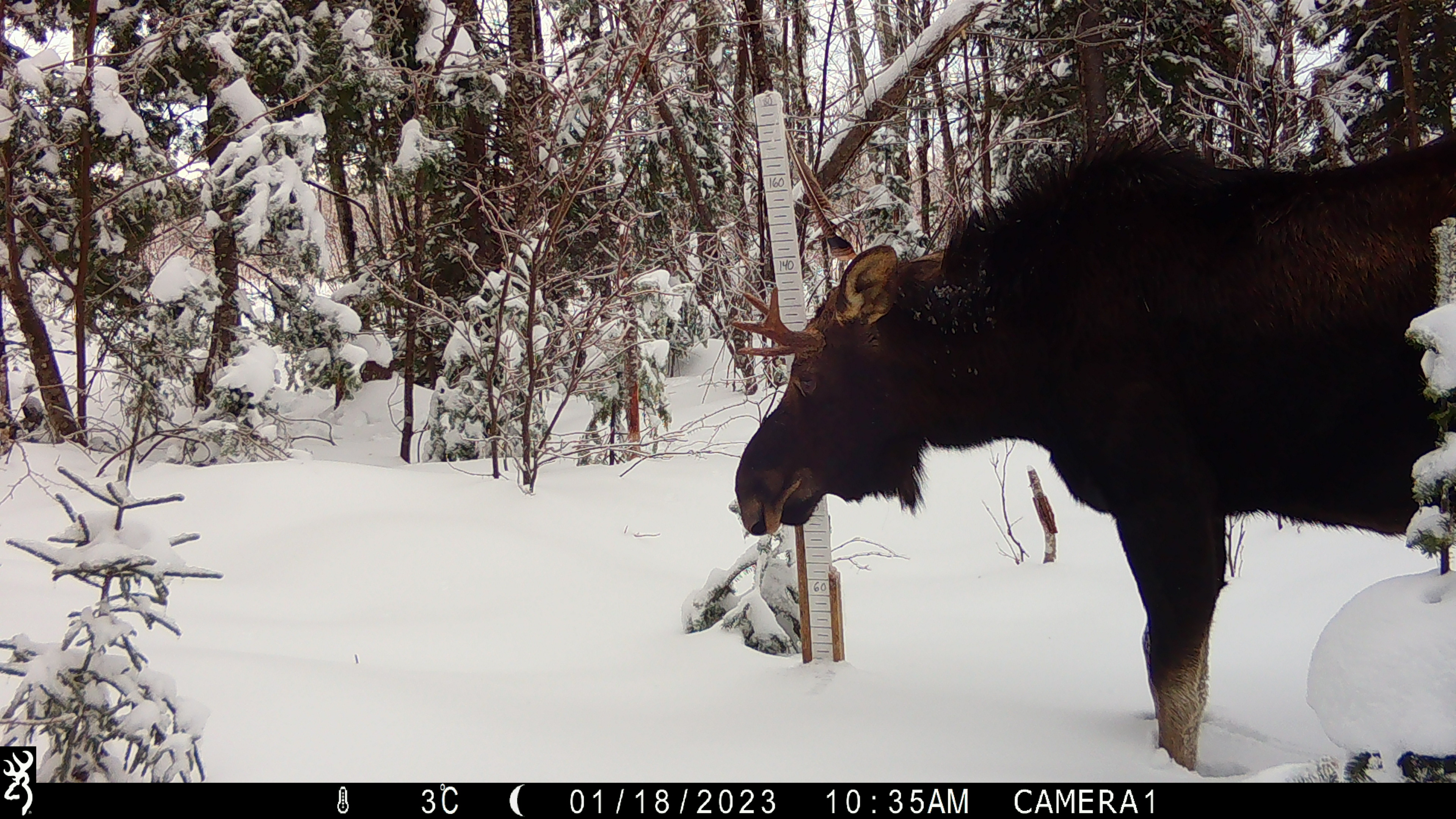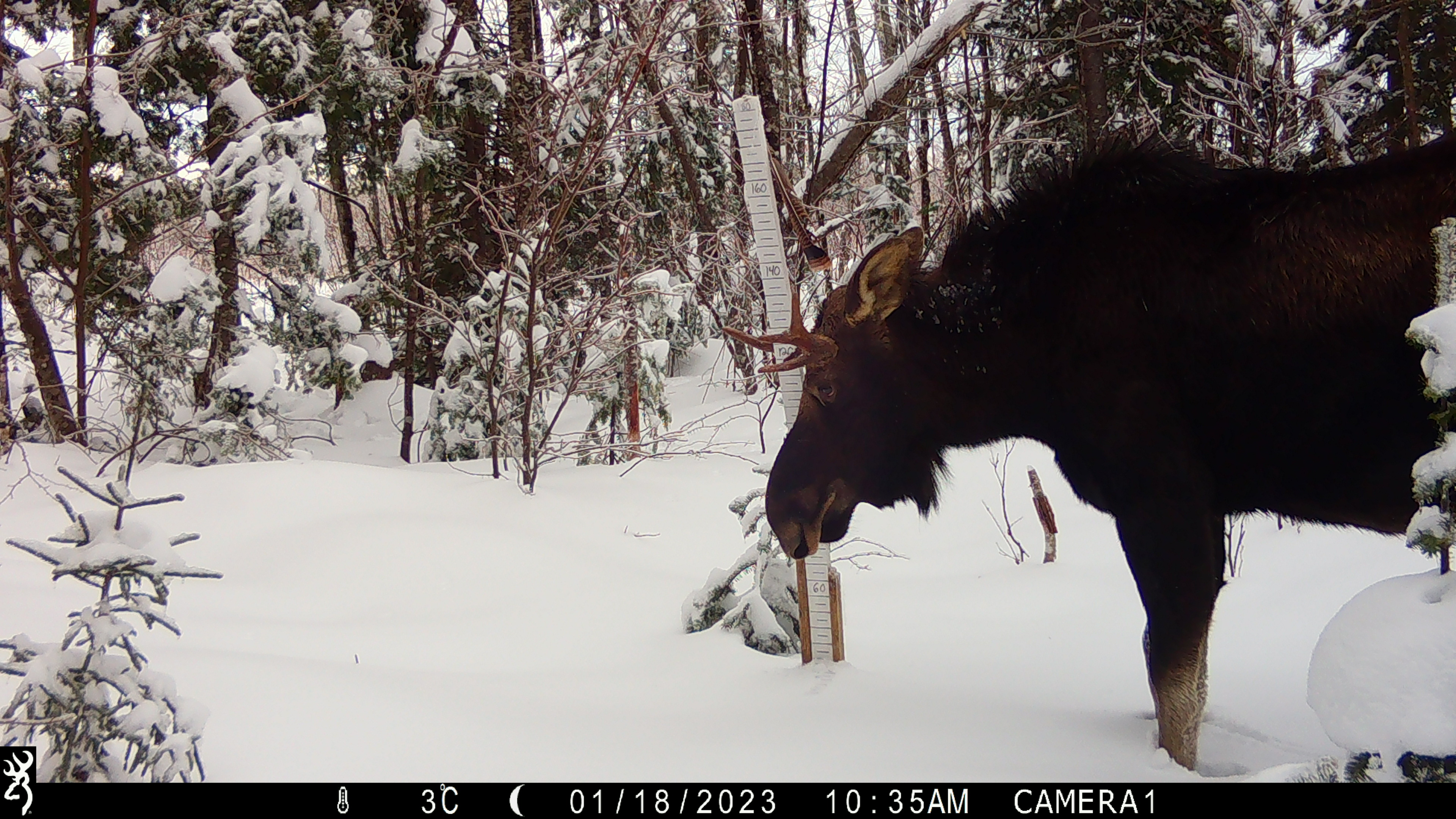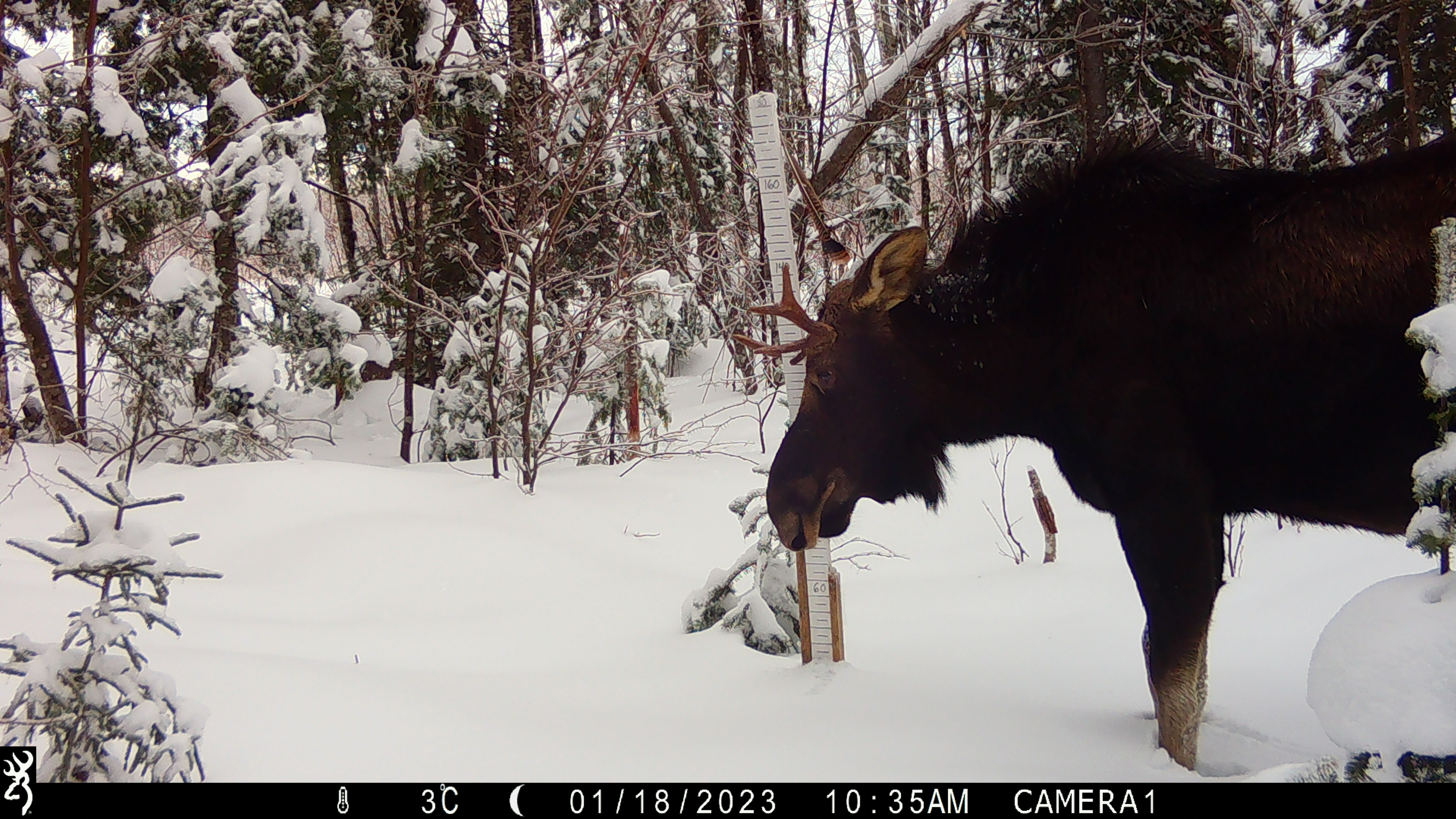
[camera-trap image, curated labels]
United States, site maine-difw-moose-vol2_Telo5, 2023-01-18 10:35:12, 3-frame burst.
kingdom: Animalia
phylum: Chordata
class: Mammalia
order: Artiodactyla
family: Cervidae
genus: Alces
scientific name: Alces alces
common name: moose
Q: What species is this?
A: Moose (Alces alces).